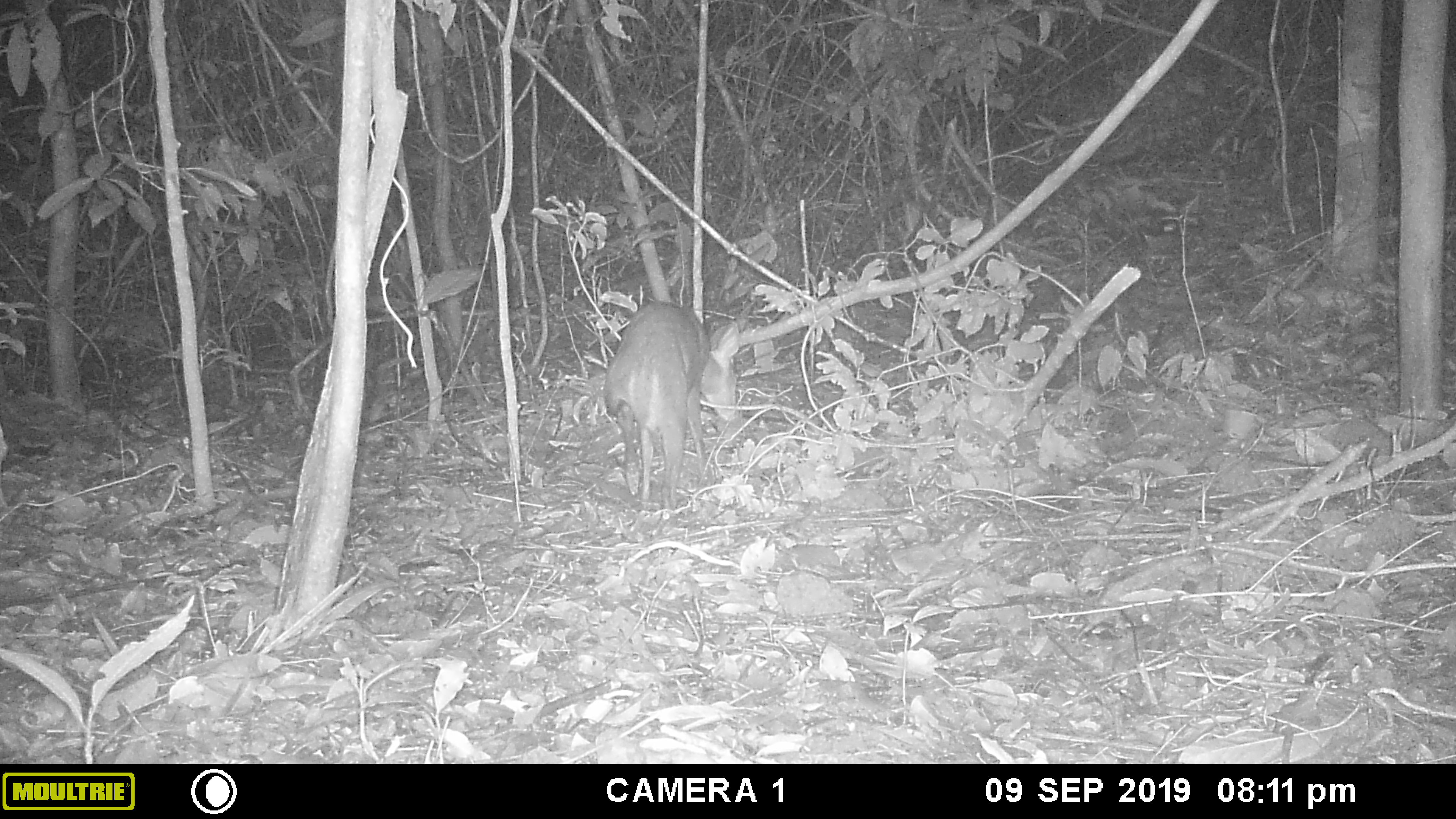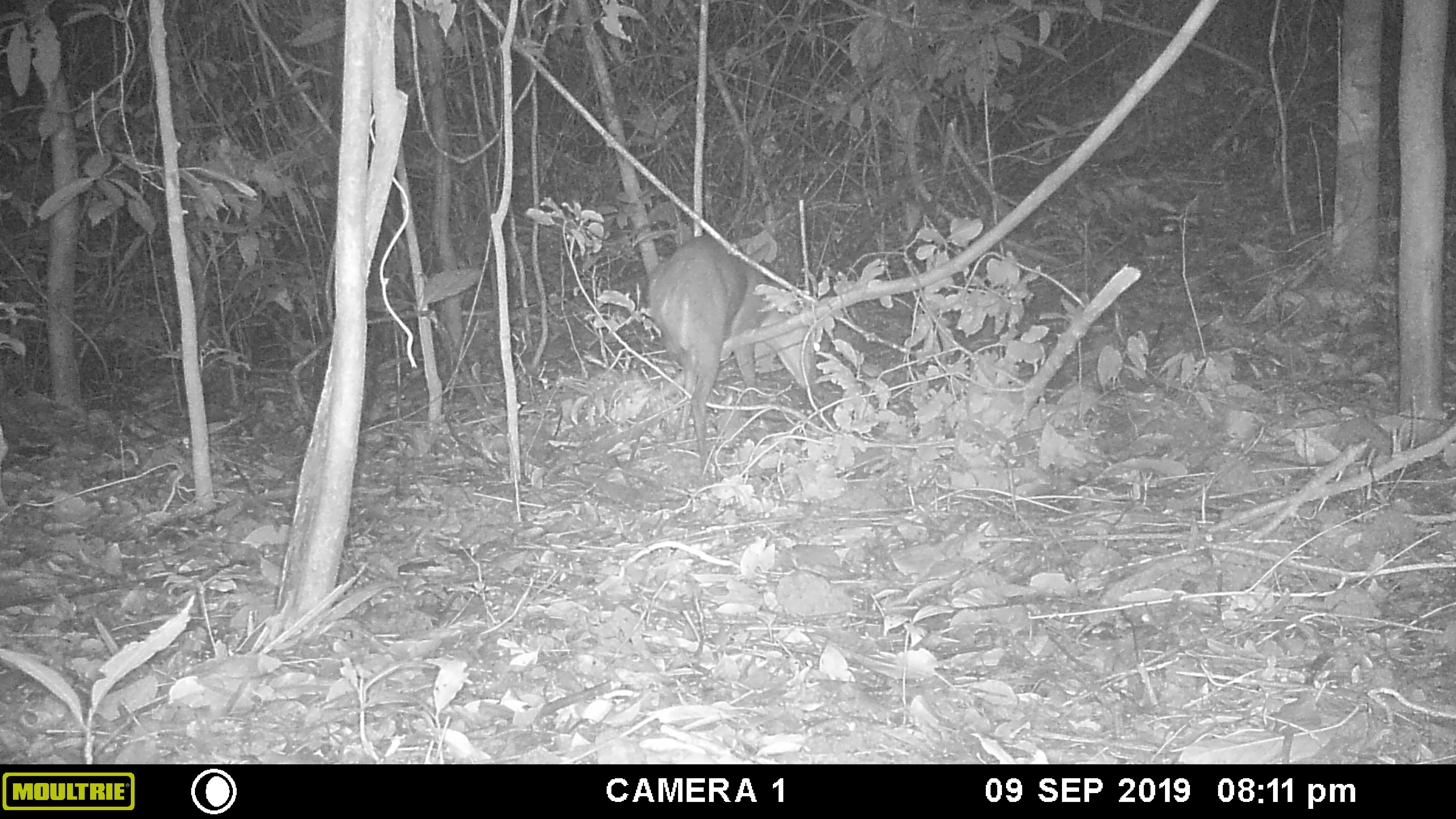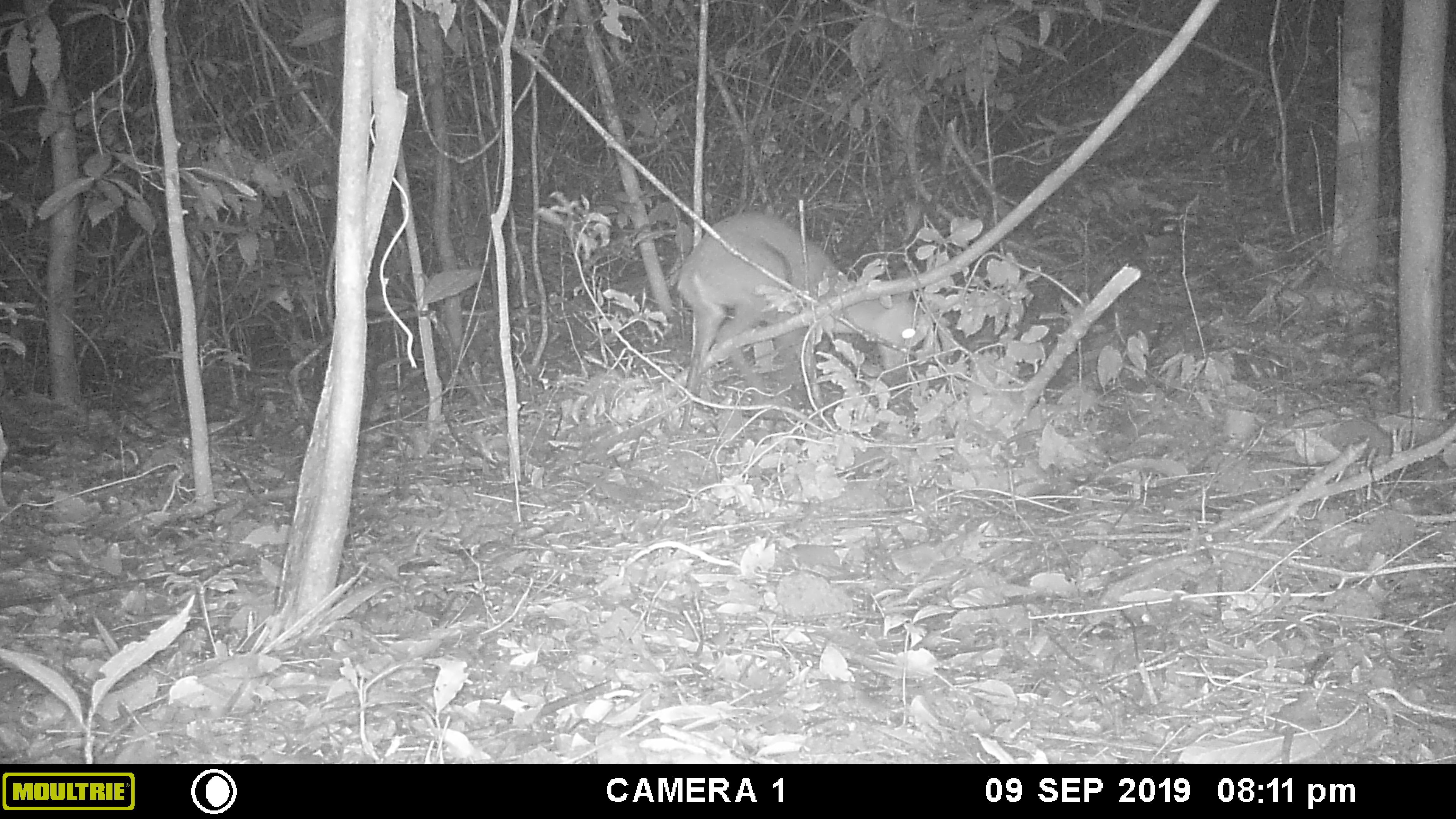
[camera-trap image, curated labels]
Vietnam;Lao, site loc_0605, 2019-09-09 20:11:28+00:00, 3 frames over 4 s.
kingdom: Animalia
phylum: Chordata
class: Mammalia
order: Artiodactyla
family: Cervidae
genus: Muntiacus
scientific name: Muntiacus rooseveltorum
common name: roosevelt's muntjac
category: roosevelts muntjac group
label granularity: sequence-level